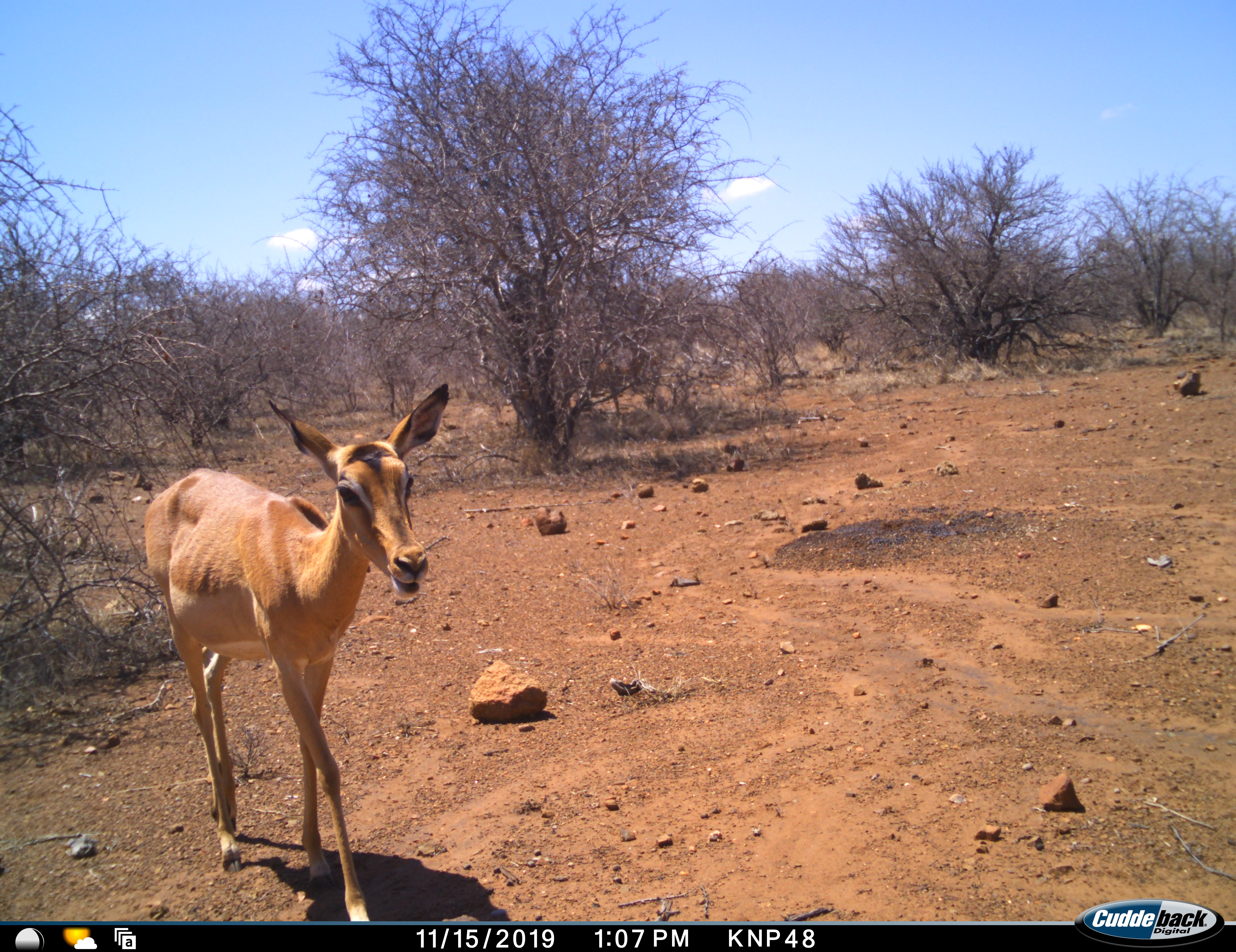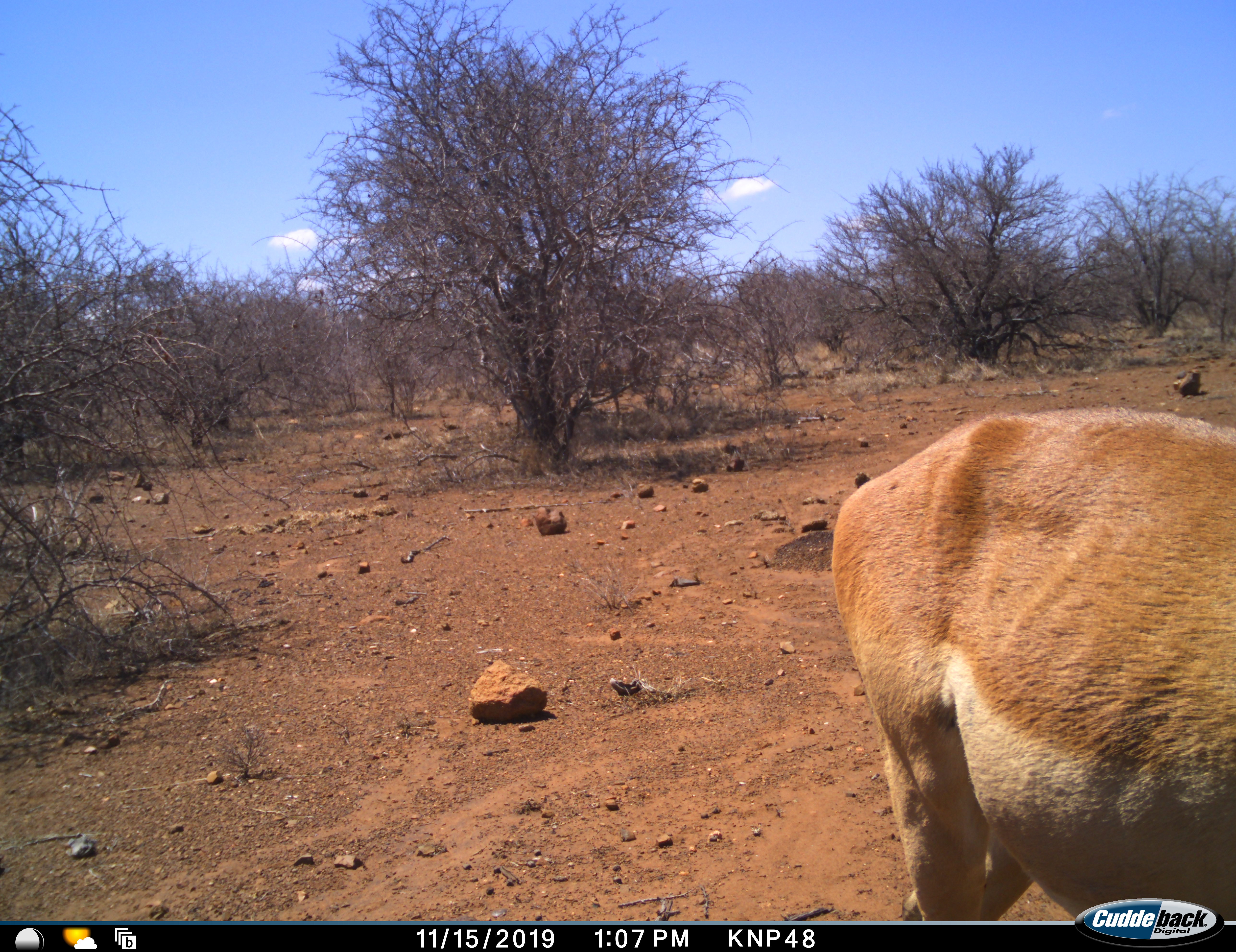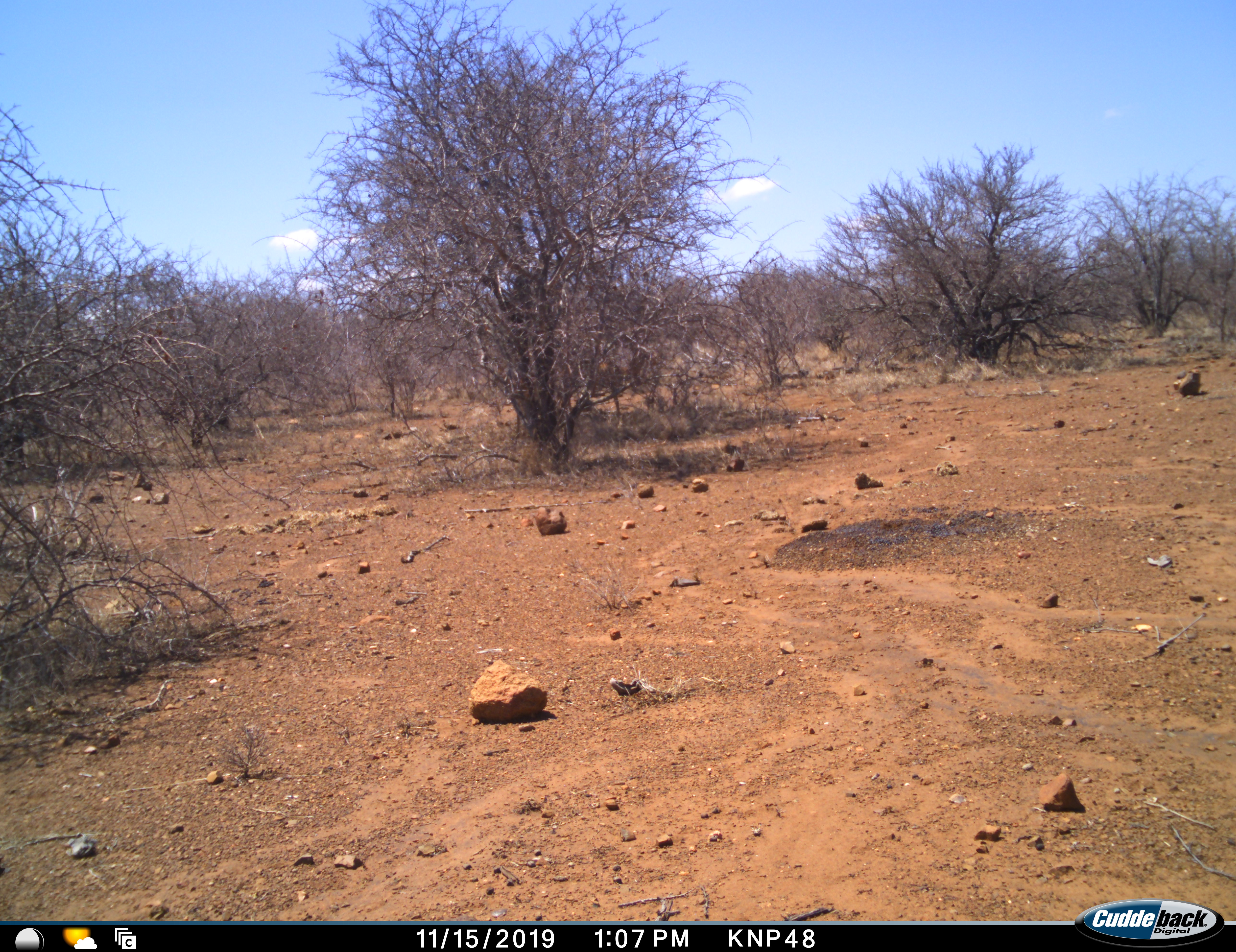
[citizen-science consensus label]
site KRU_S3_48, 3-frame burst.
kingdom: Animalia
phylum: Chordata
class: Mammalia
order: Artiodactyla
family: Bovidae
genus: Aepyceros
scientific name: Aepyceros melampus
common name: impala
Impala (Aepyceros melampus), count 1. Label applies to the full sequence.